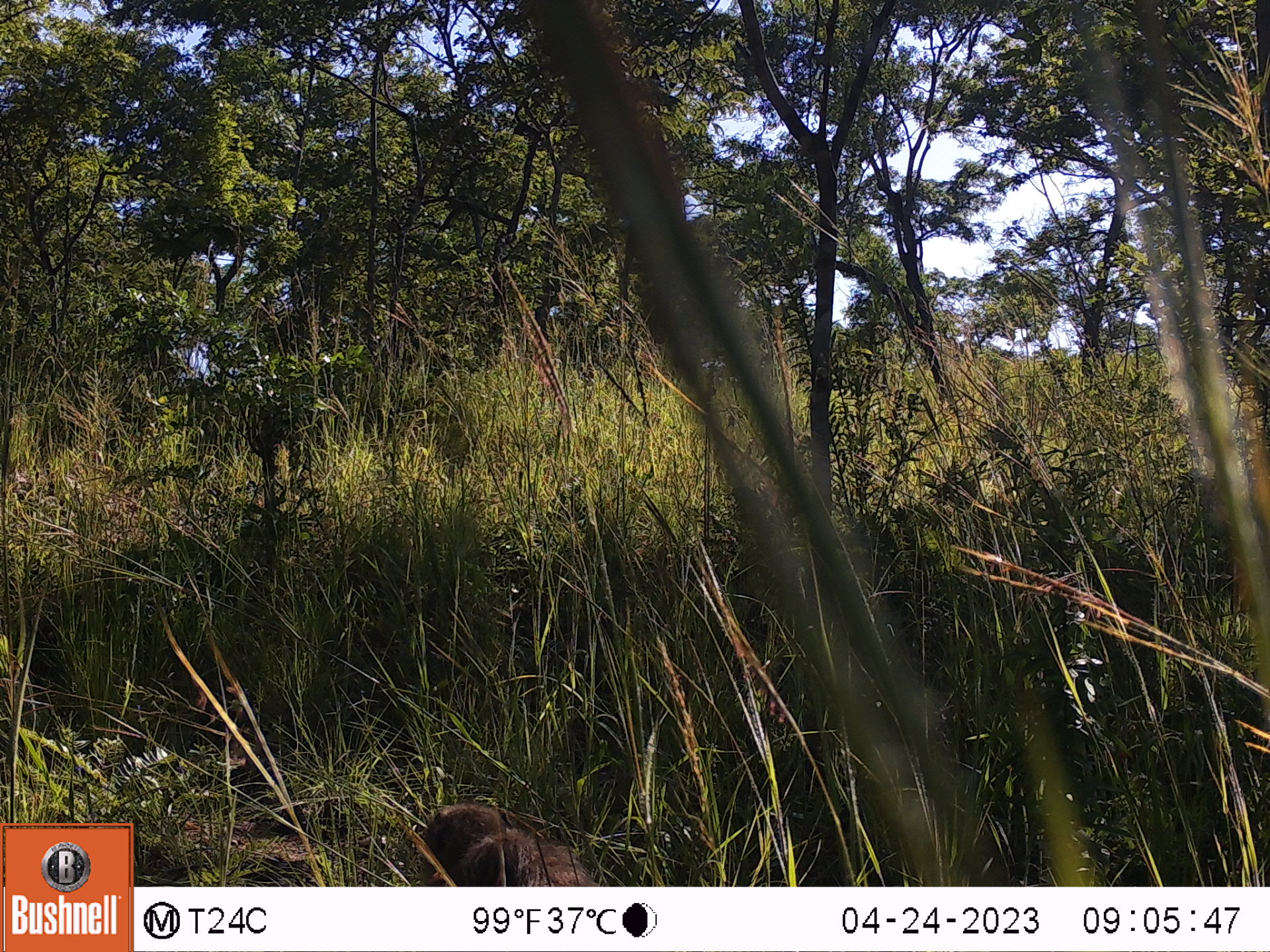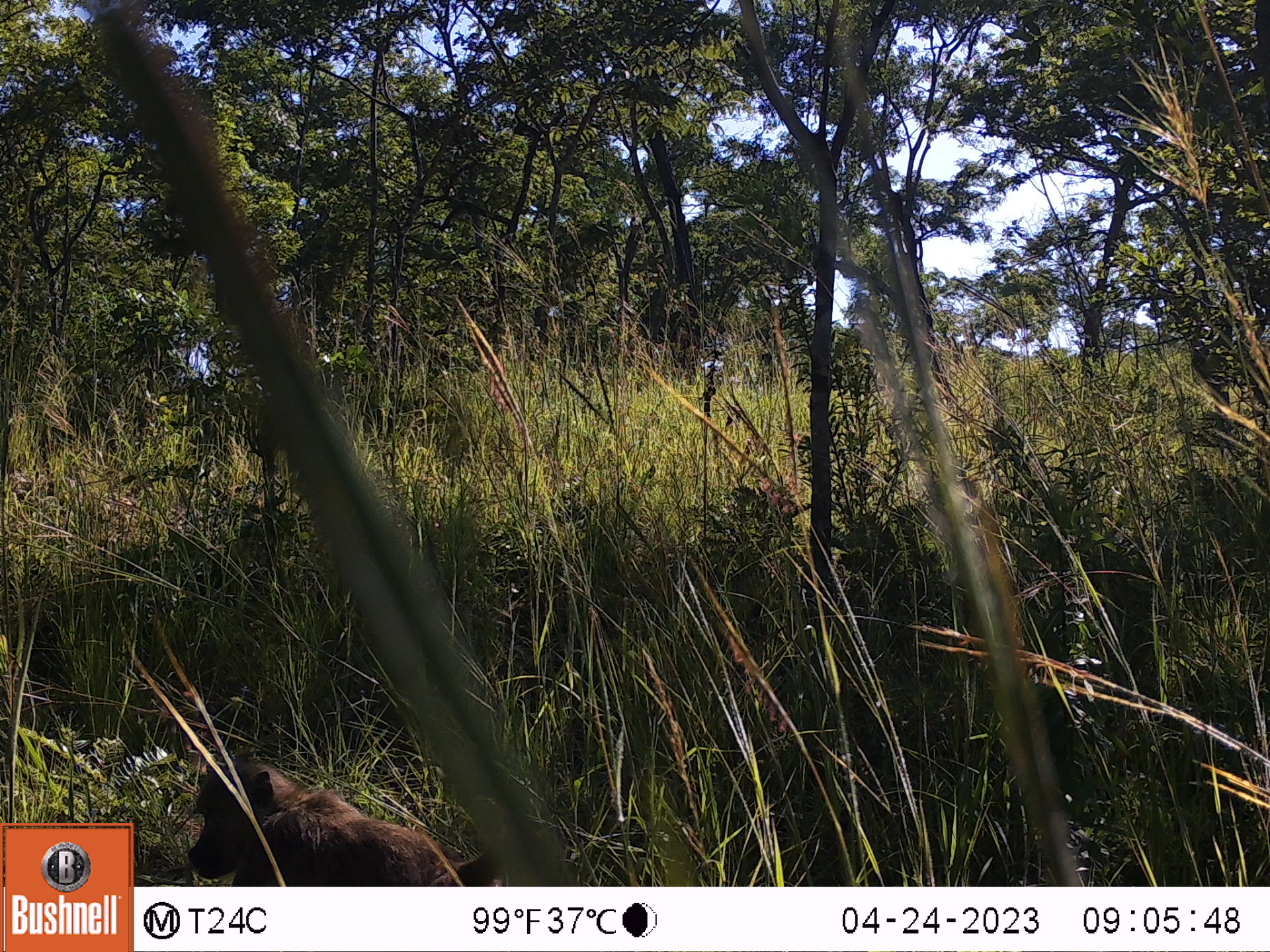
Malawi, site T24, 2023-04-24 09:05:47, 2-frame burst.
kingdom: Animalia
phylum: Chordata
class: Mammalia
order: Primates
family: Cercopithecidae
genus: Papio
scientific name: Papio cynocephalus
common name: yellow baboon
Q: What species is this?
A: Yellow baboon (Papio cynocephalus).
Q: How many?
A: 1.